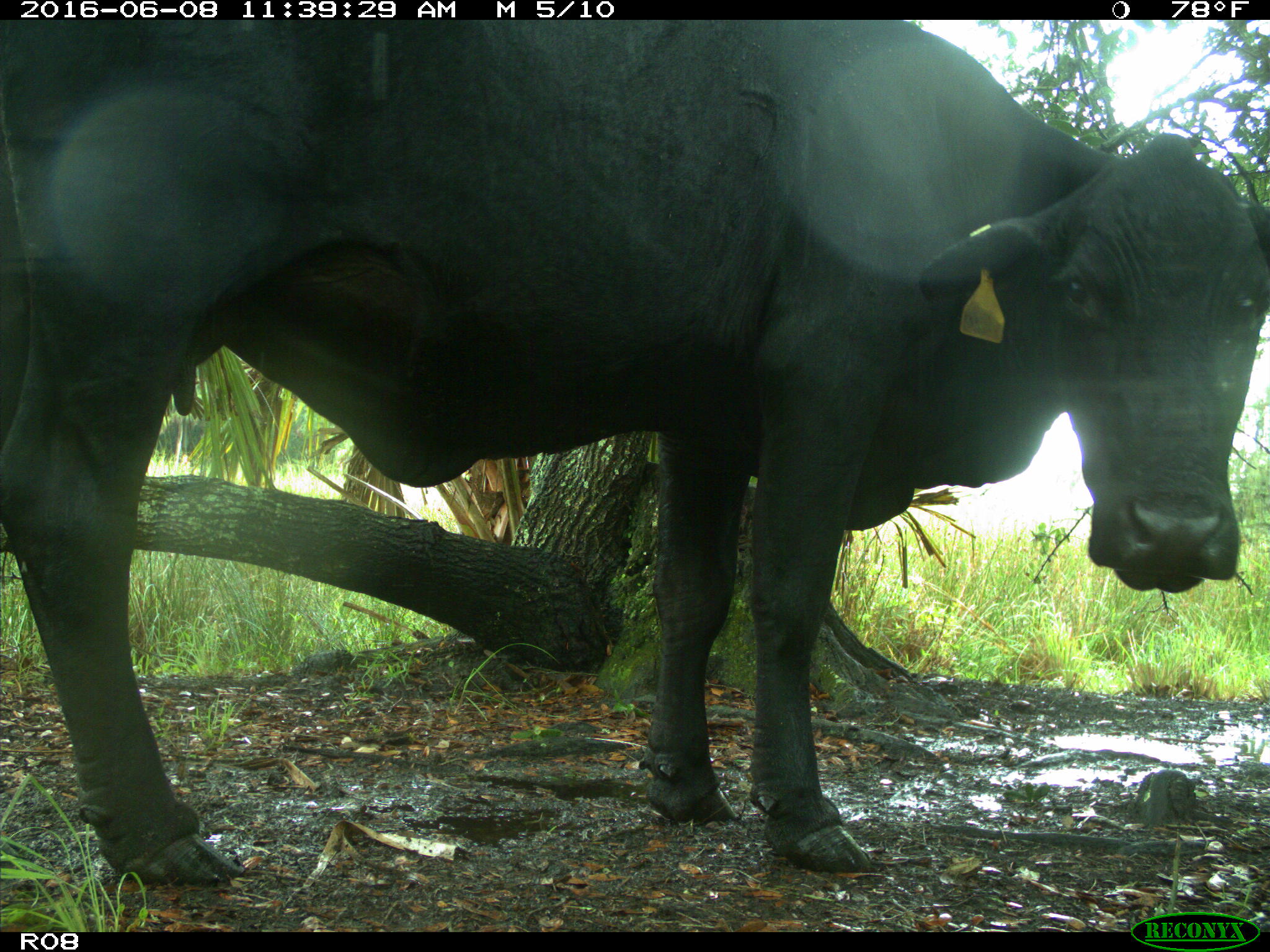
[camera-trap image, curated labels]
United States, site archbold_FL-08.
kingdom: Animalia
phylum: Chordata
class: Mammalia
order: Artiodactyla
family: Bovidae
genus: Bos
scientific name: Bos taurus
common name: domestic cow